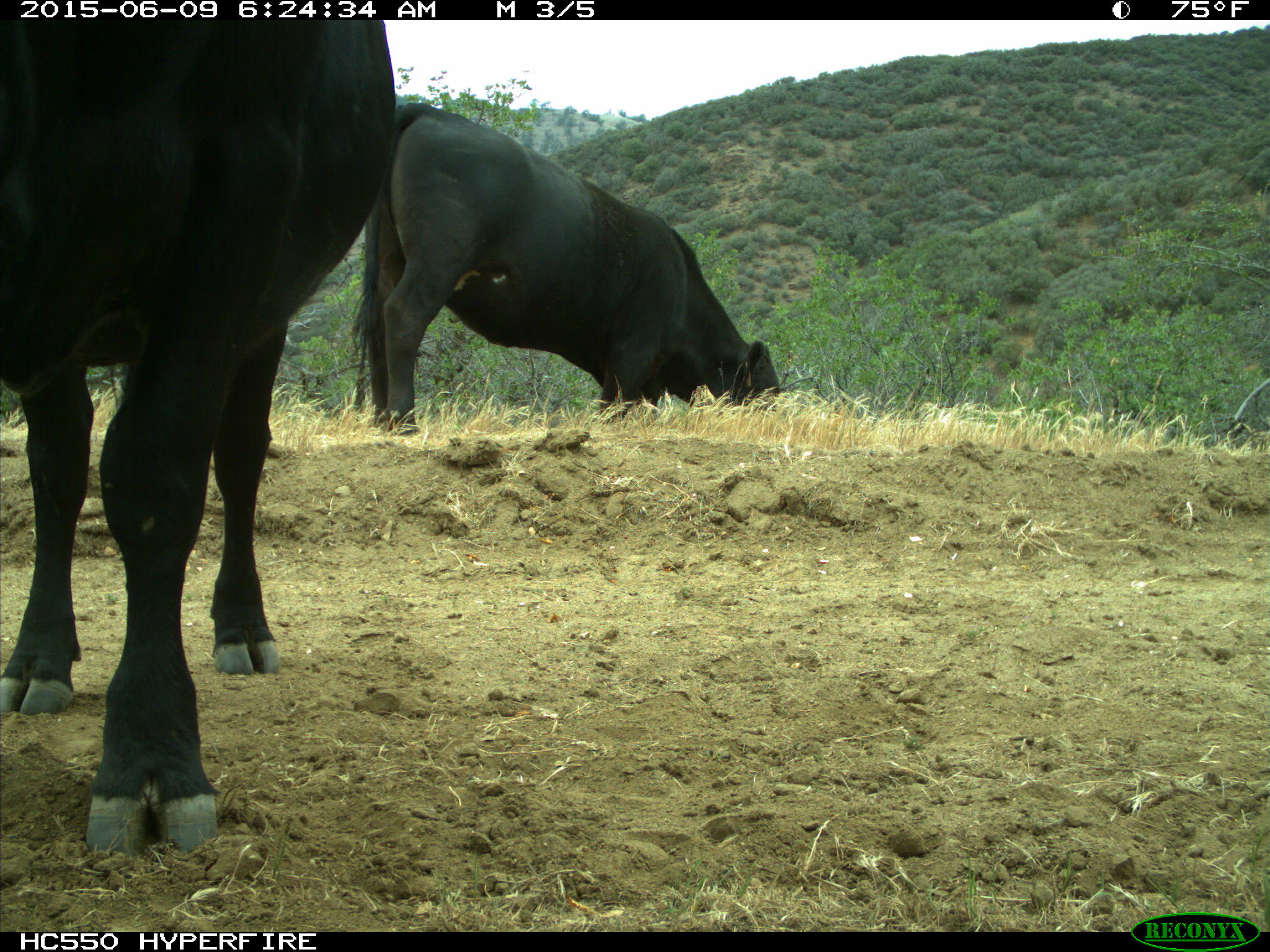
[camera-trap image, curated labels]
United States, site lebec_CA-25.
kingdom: Animalia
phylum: Chordata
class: Mammalia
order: Artiodactyla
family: Bovidae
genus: Bos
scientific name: Bos taurus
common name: domestic cow